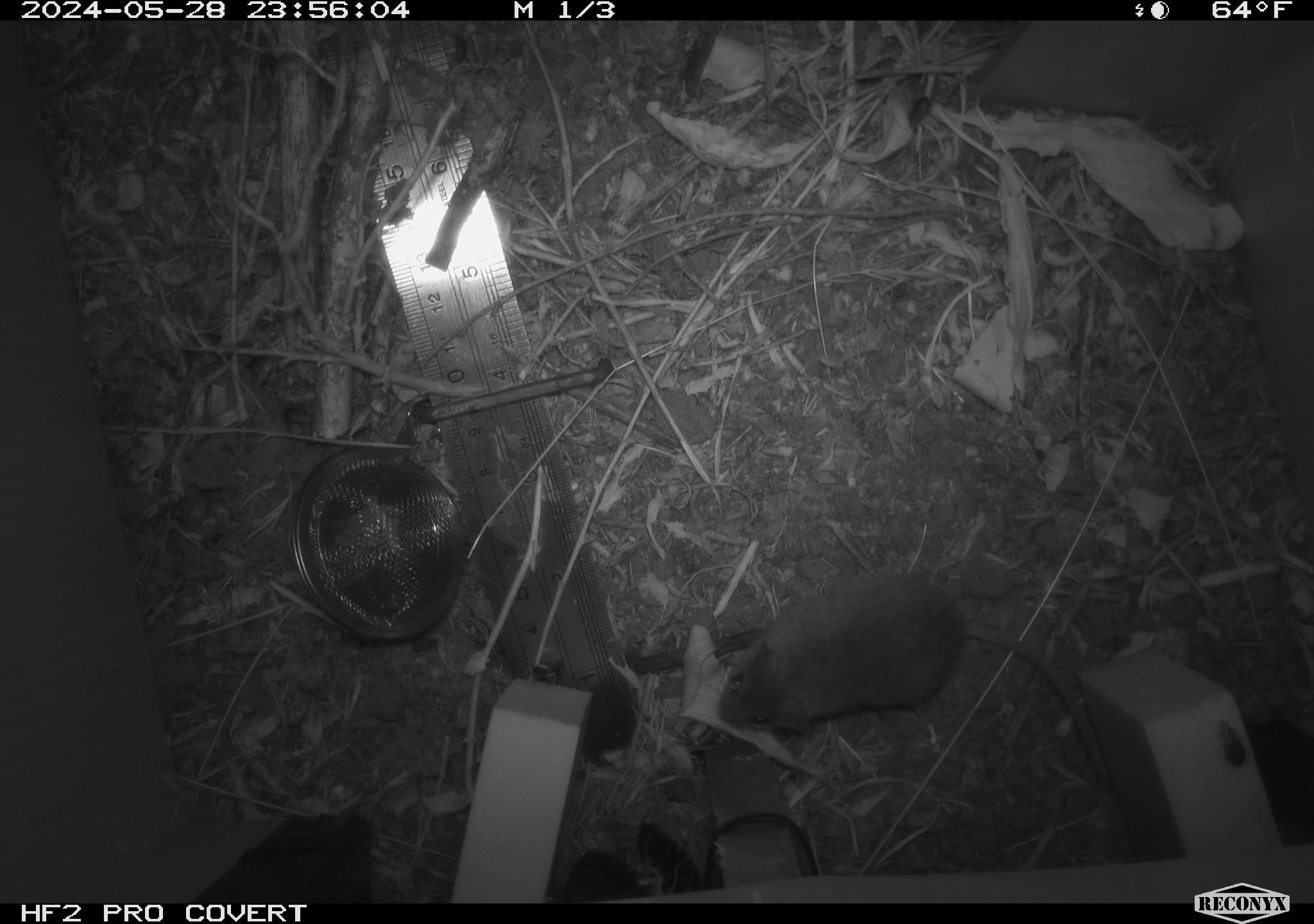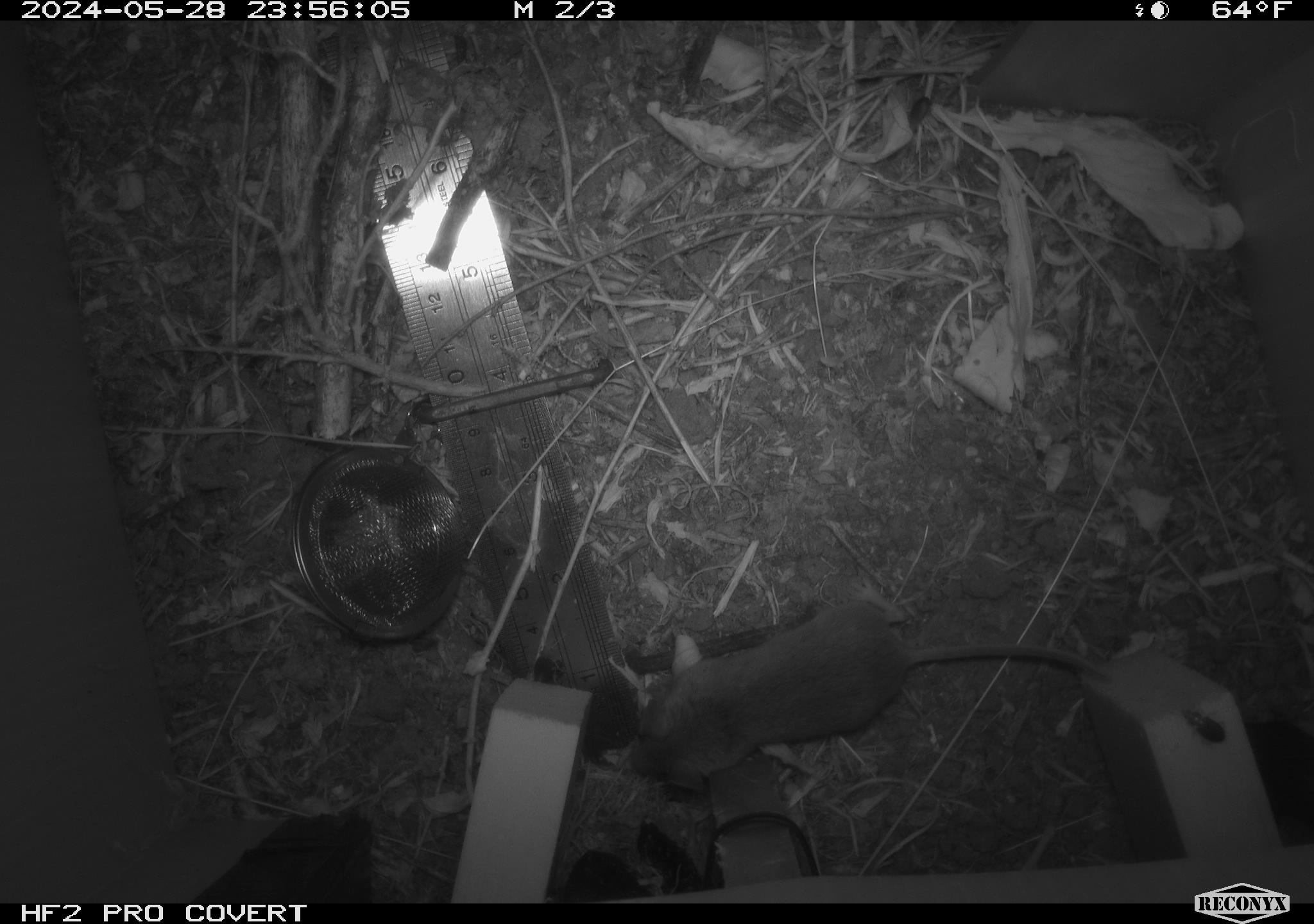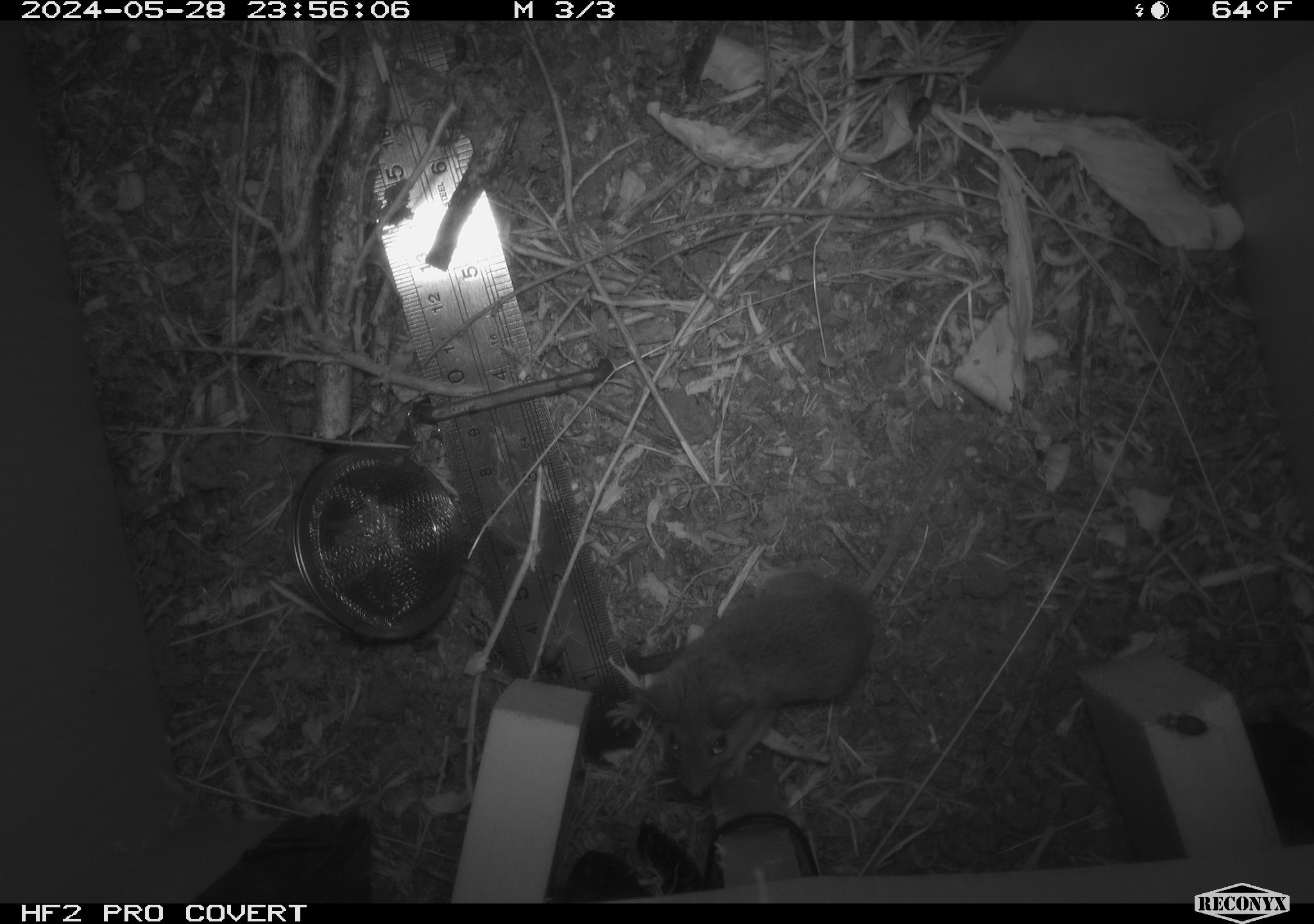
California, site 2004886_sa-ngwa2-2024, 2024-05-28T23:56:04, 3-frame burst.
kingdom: Animalia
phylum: Chordata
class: Mammalia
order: Rodentia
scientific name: Rodentia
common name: mouse species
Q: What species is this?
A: Mouse species (Rodentia).